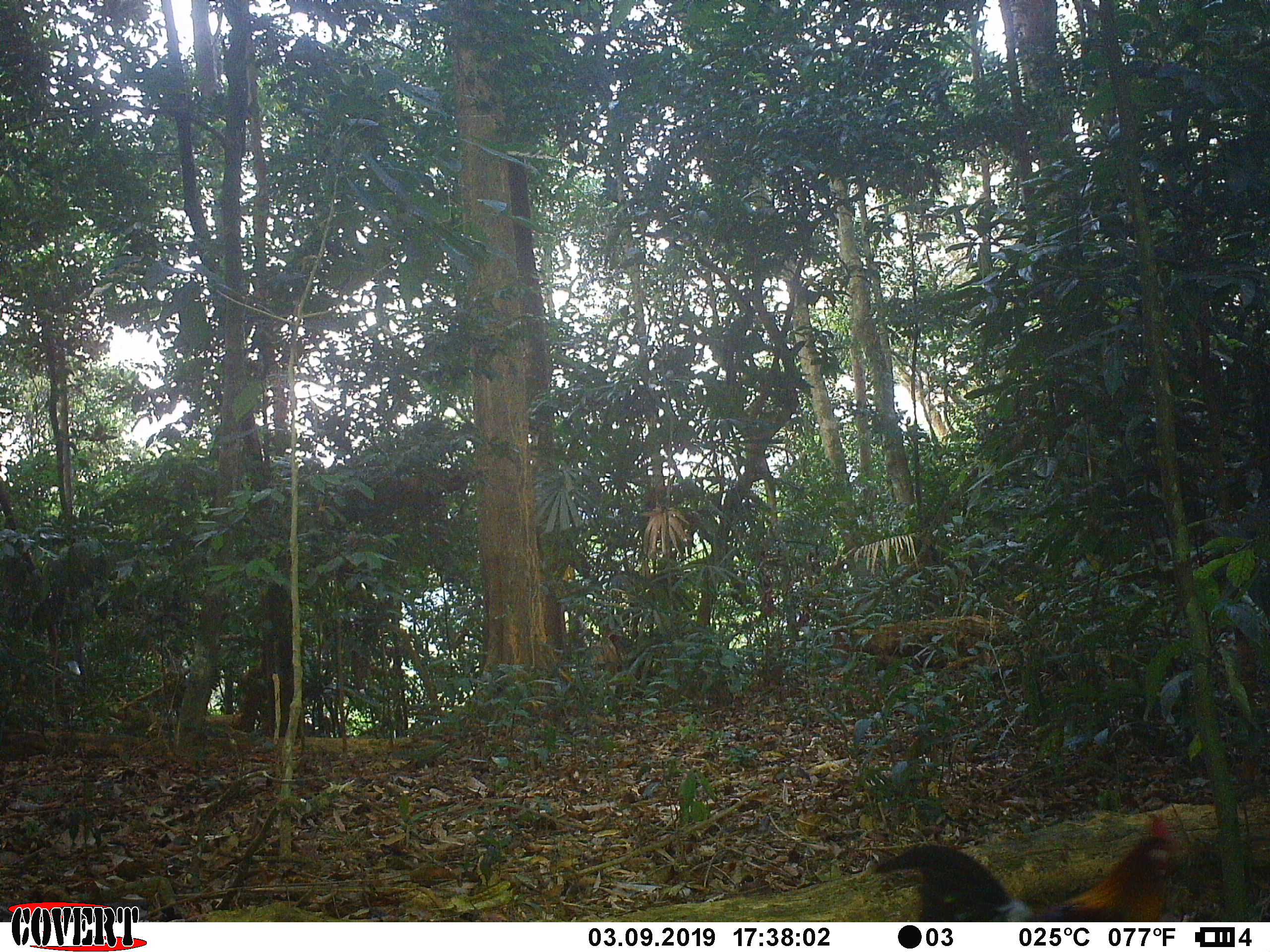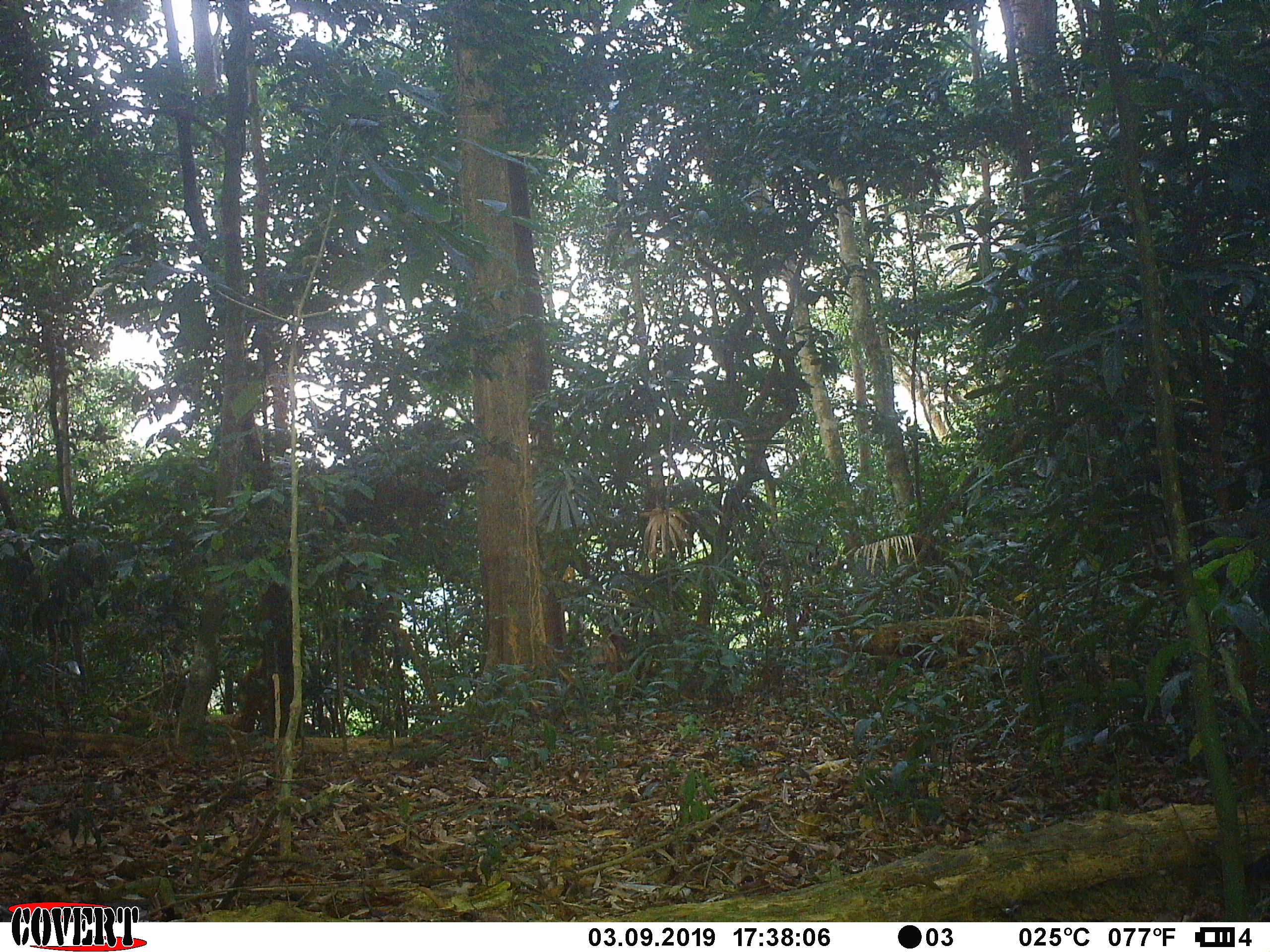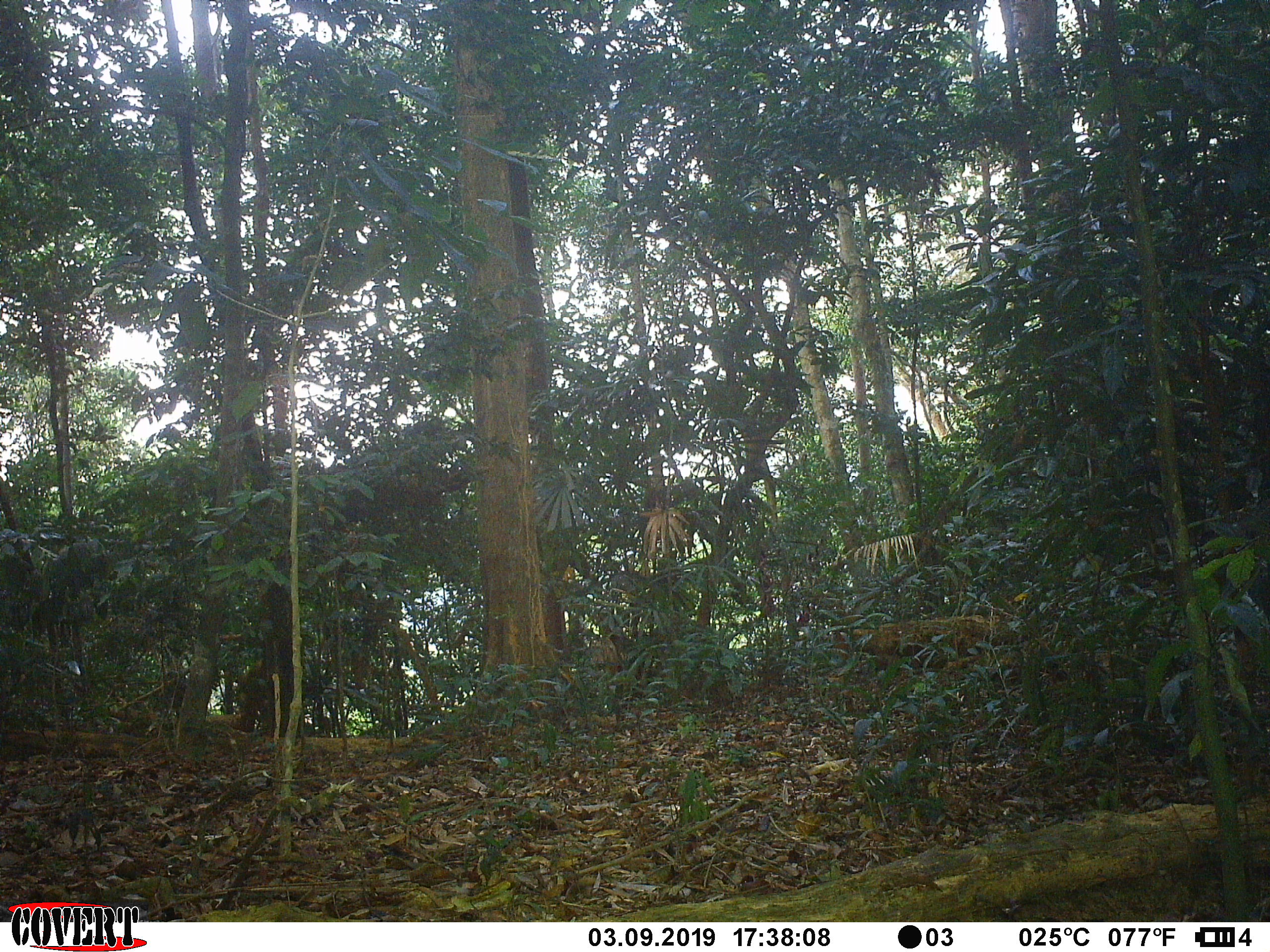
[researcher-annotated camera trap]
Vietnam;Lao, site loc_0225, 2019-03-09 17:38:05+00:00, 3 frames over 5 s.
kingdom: Animalia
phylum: Chordata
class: Aves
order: Galliformes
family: Phasianidae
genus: Gallus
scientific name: Gallus gallus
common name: red junglefowl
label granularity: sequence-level